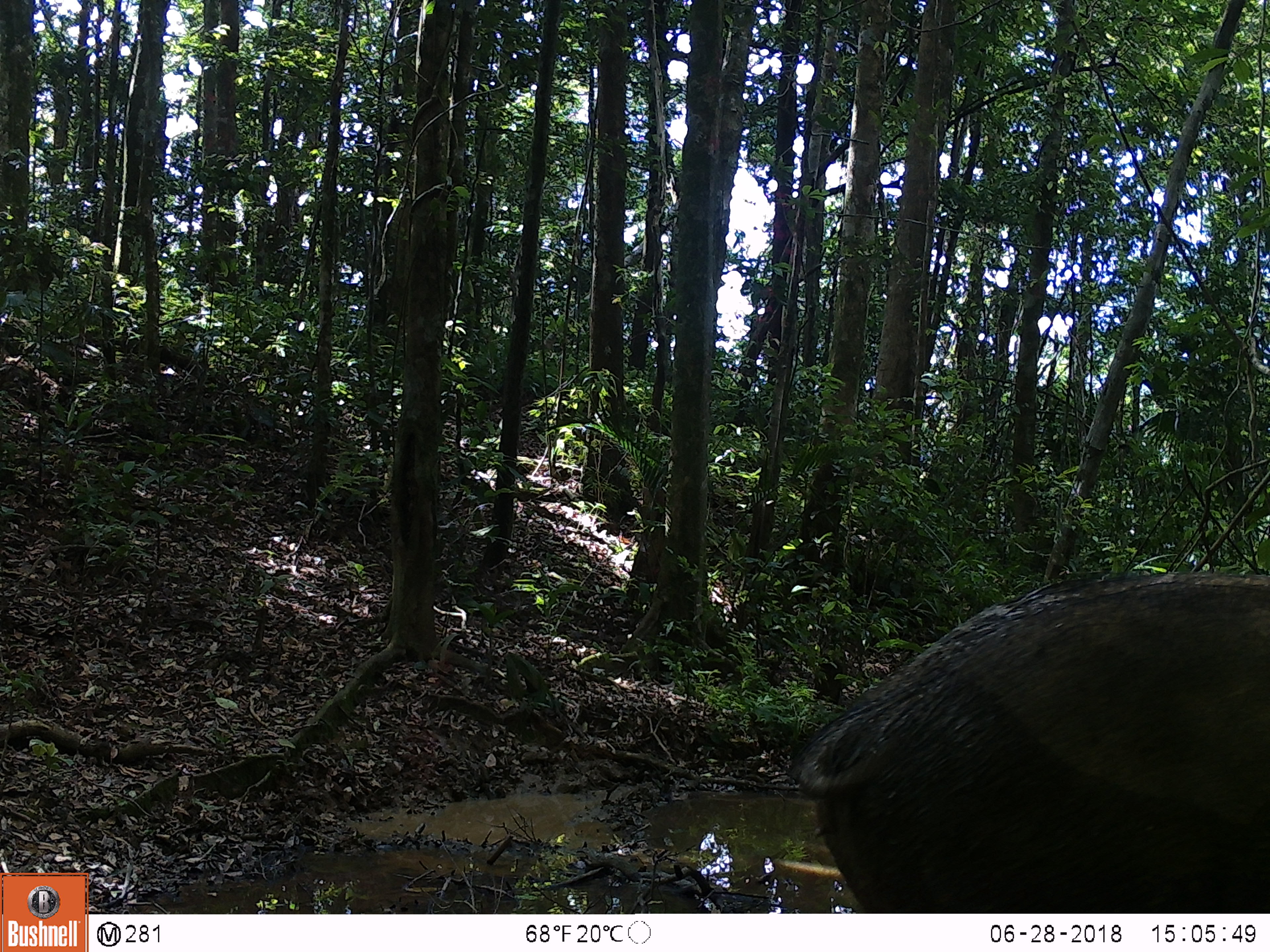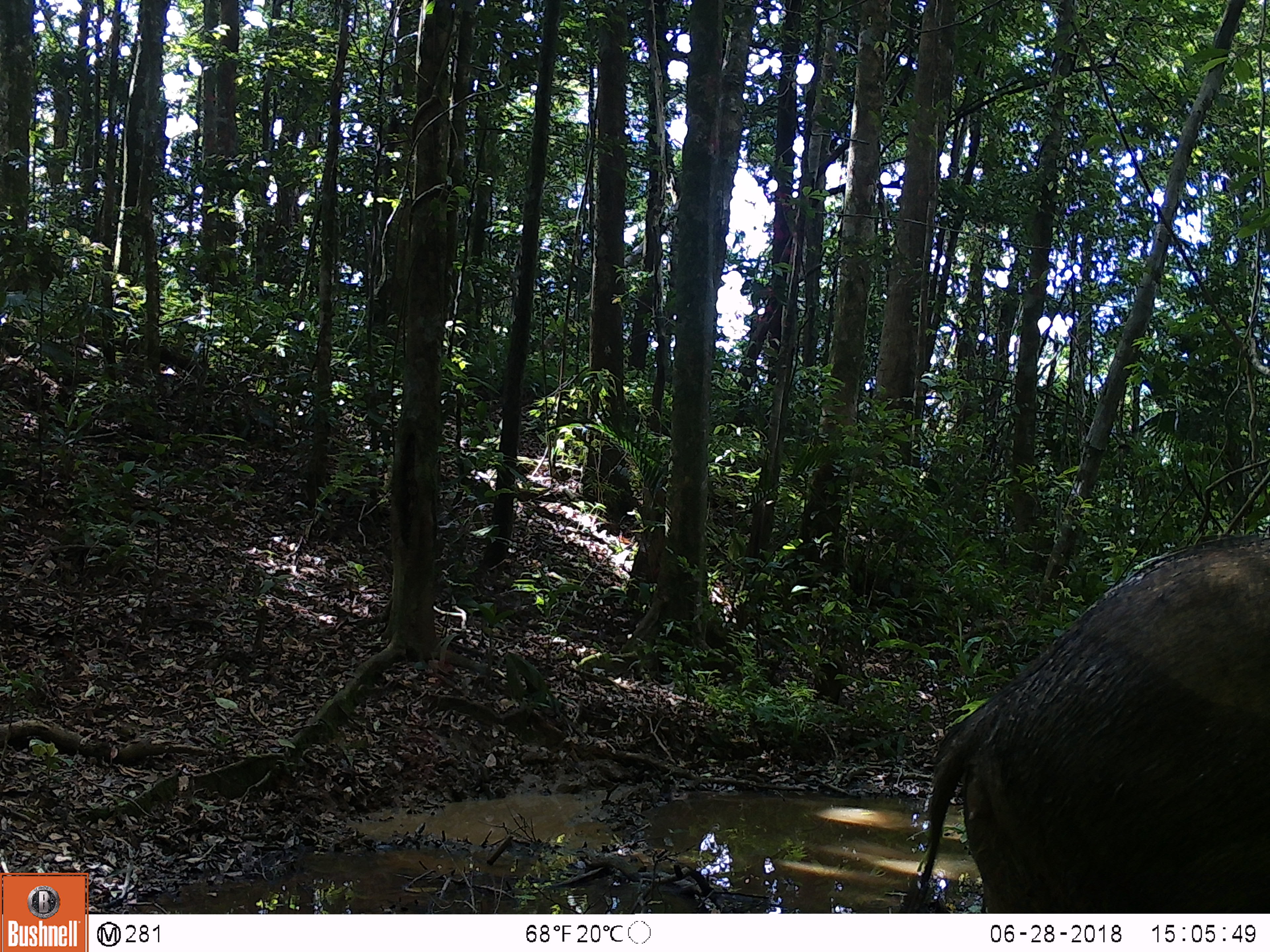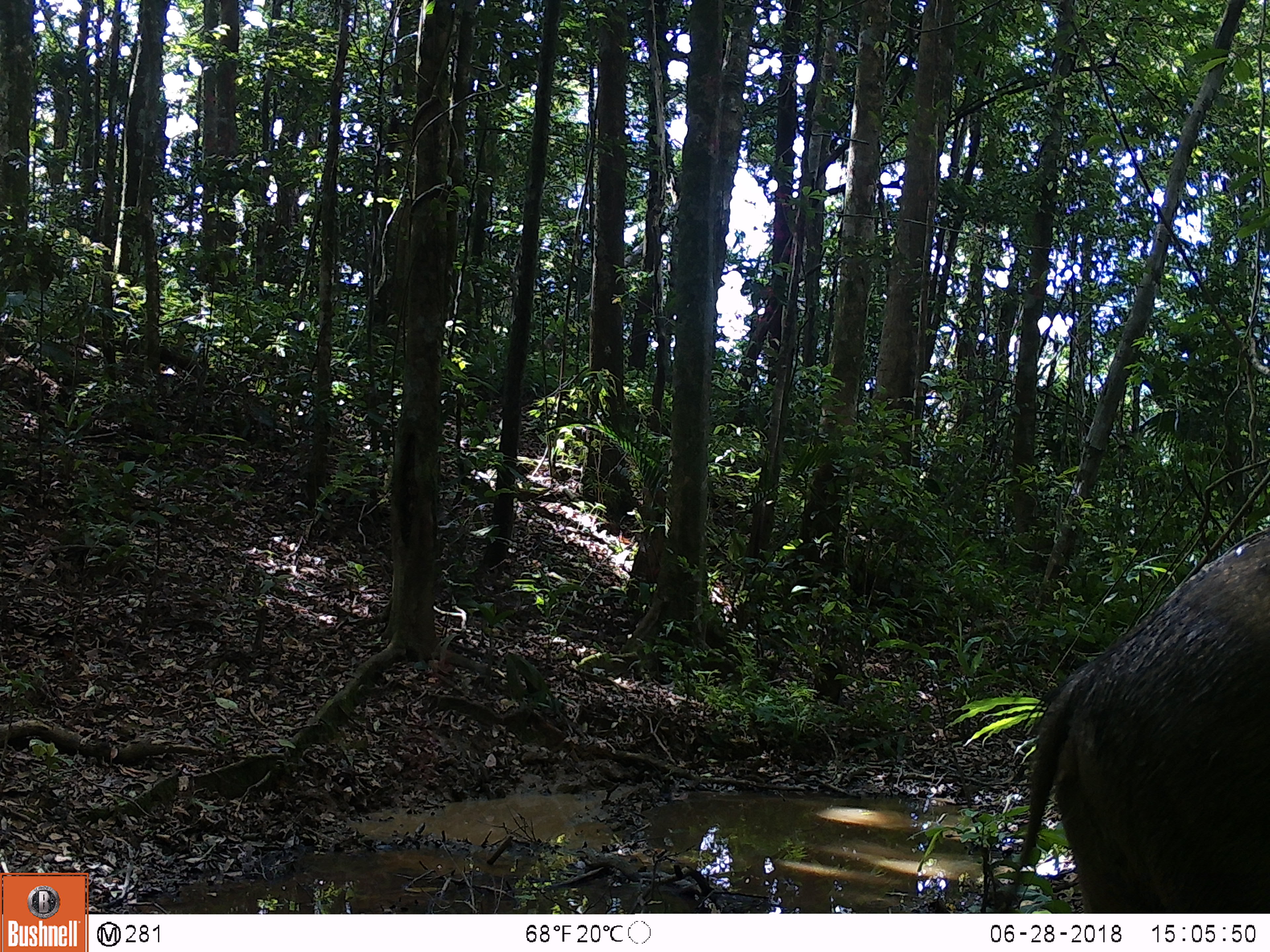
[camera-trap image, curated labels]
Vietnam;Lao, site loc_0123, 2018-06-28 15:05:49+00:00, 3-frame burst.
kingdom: Animalia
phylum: Chordata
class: Mammalia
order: Artiodactyla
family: Suidae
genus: Sus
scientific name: Sus scrofa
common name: eurasian wild pig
Eurasian wild pig (Sus scrofa). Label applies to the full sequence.